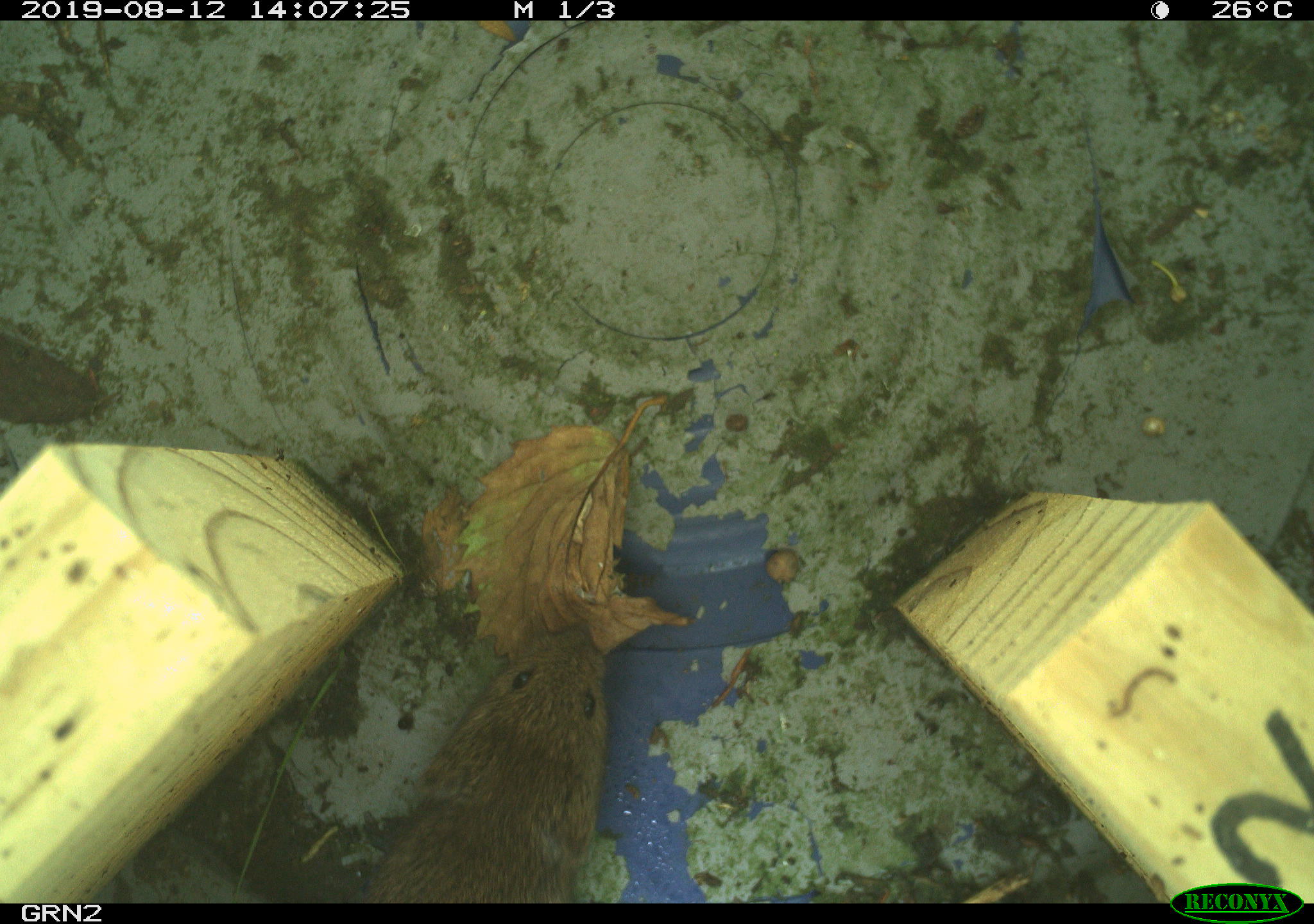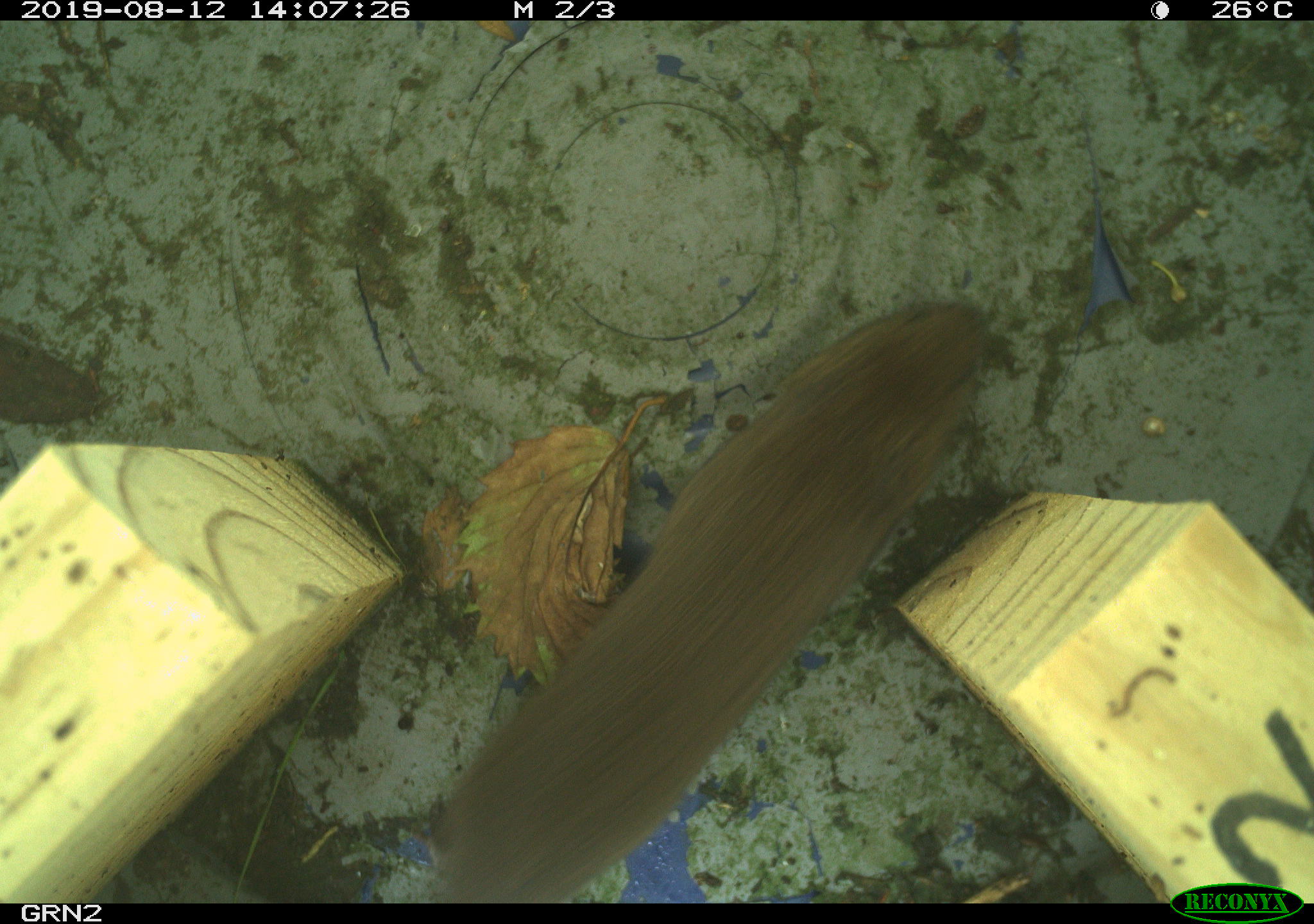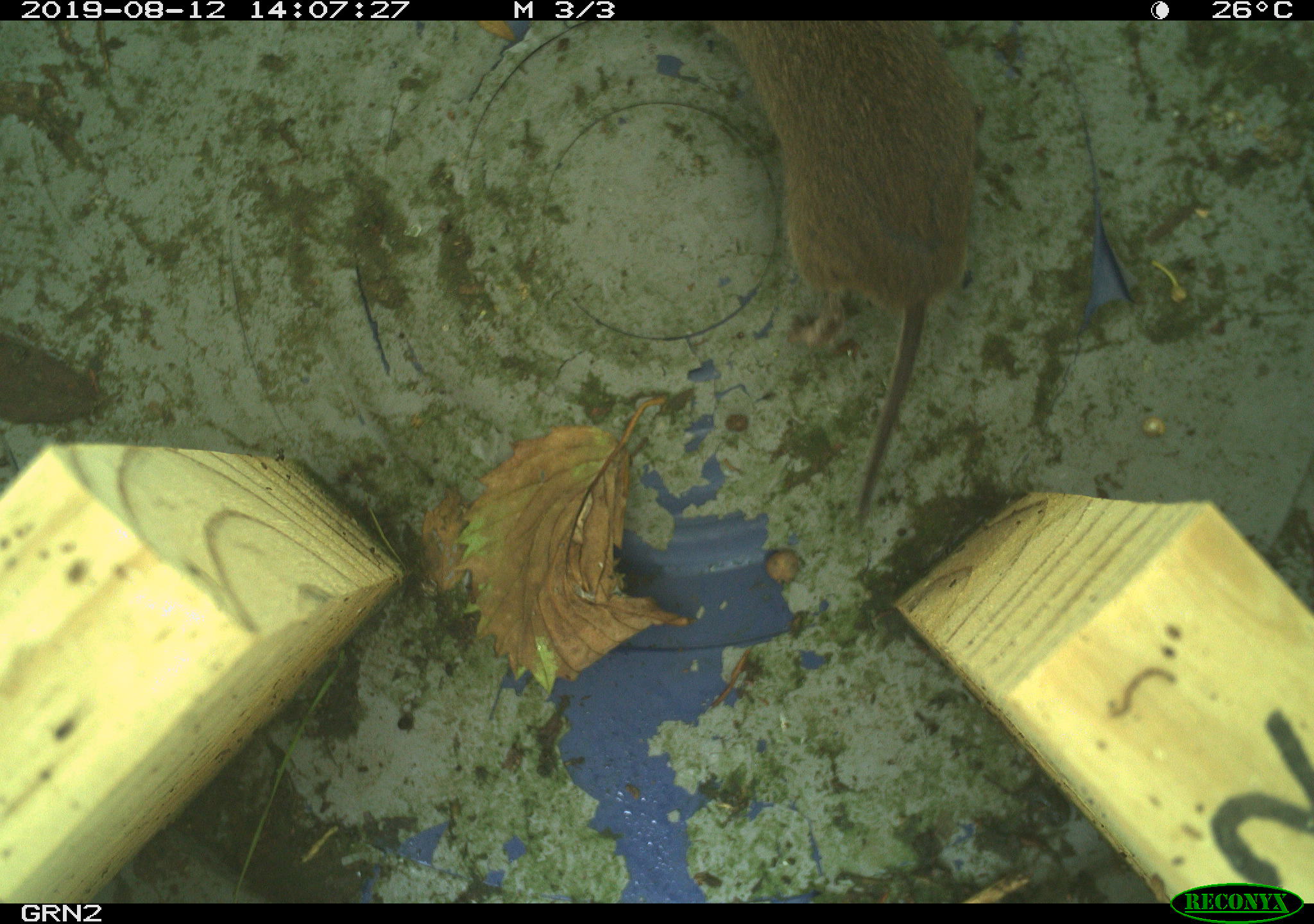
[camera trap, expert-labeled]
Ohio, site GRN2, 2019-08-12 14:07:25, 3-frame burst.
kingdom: Animalia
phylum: Chordata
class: Mammalia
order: Rodentia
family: Cricetidae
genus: Microtus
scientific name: Microtus pennsylvanicus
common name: meadow vole